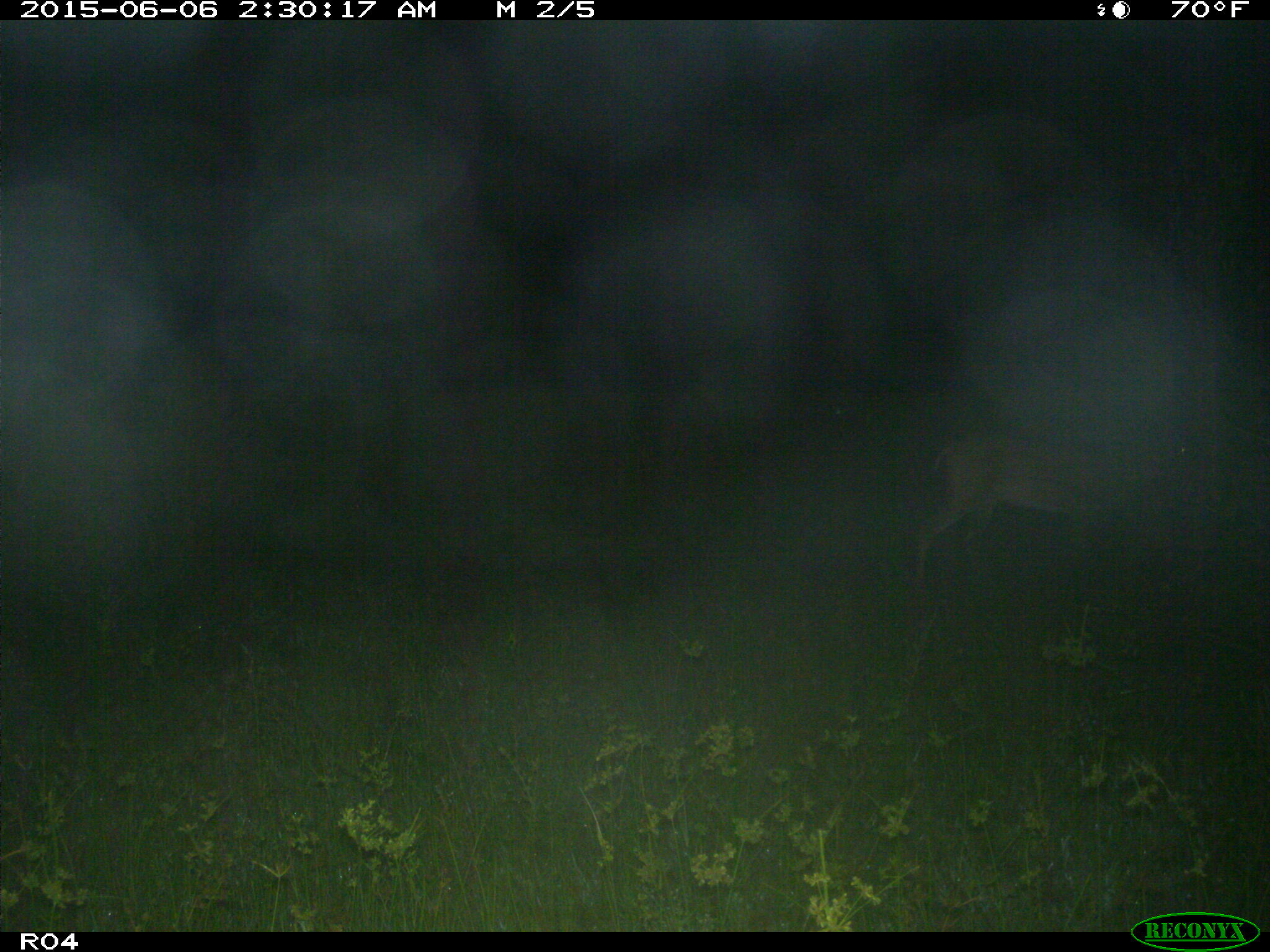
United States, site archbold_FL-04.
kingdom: Animalia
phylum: Chordata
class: Mammalia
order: Artiodactyla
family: Cervidae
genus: Odocoileus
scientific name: Odocoileus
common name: deer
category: unidentified deer